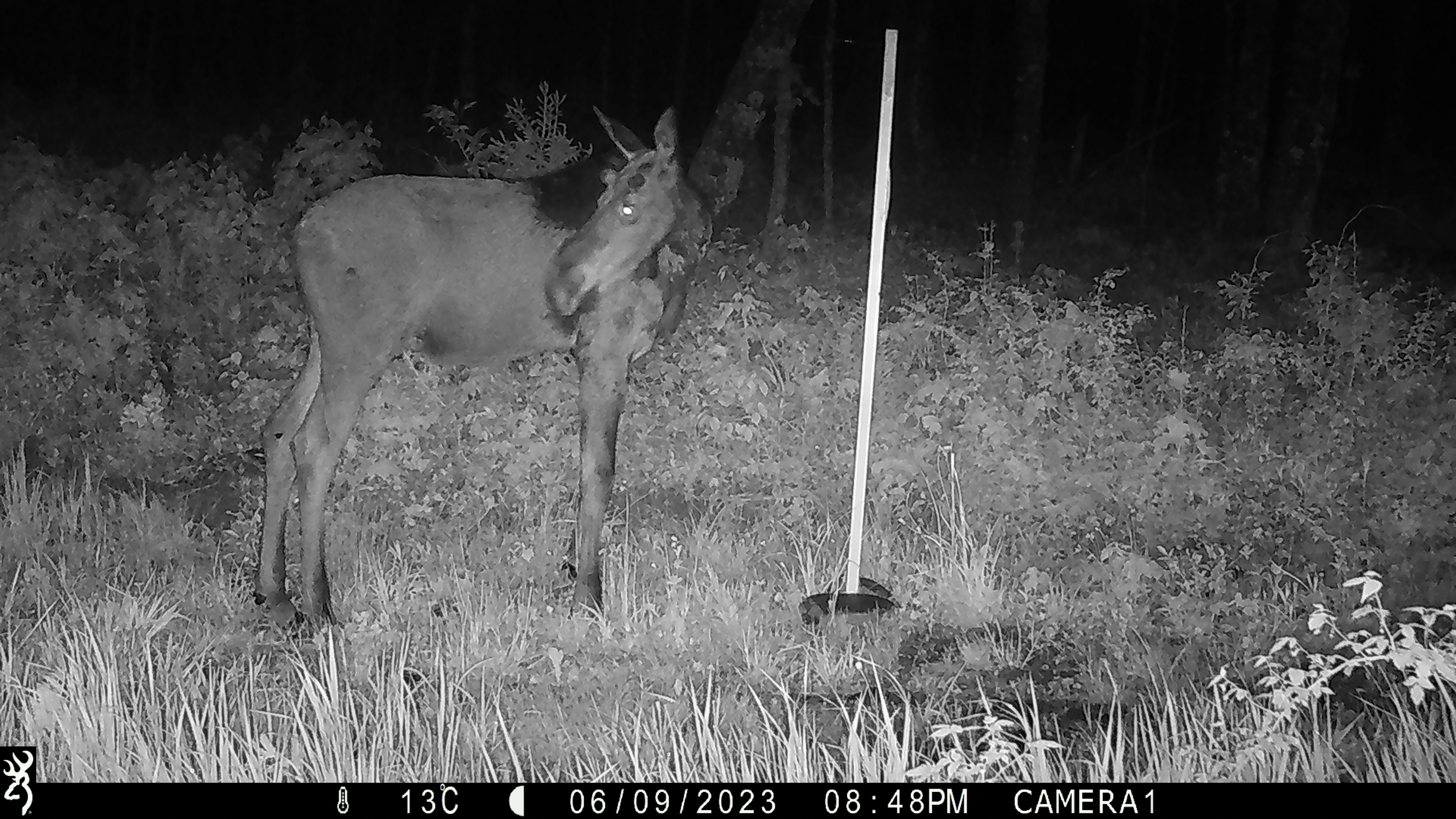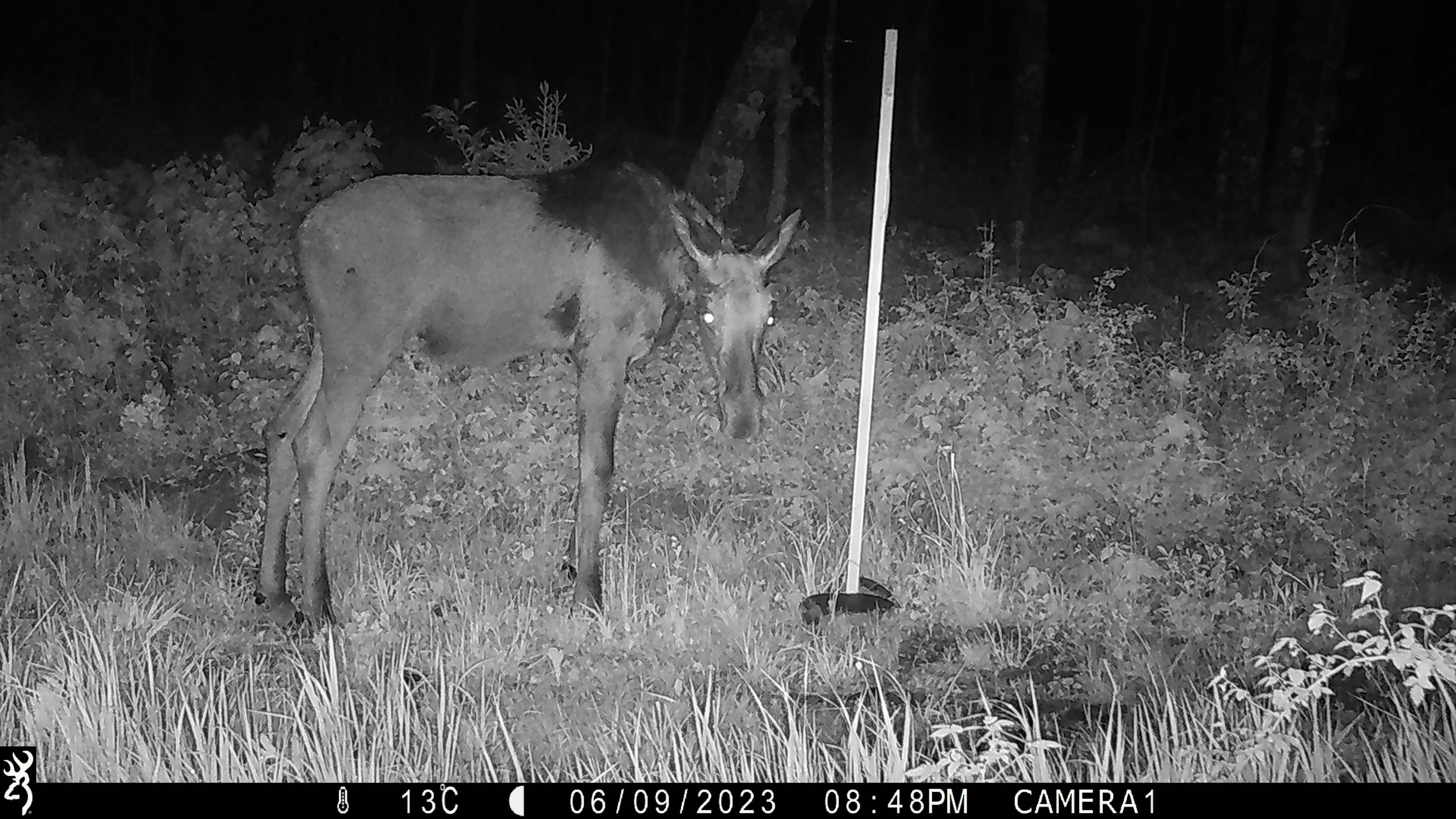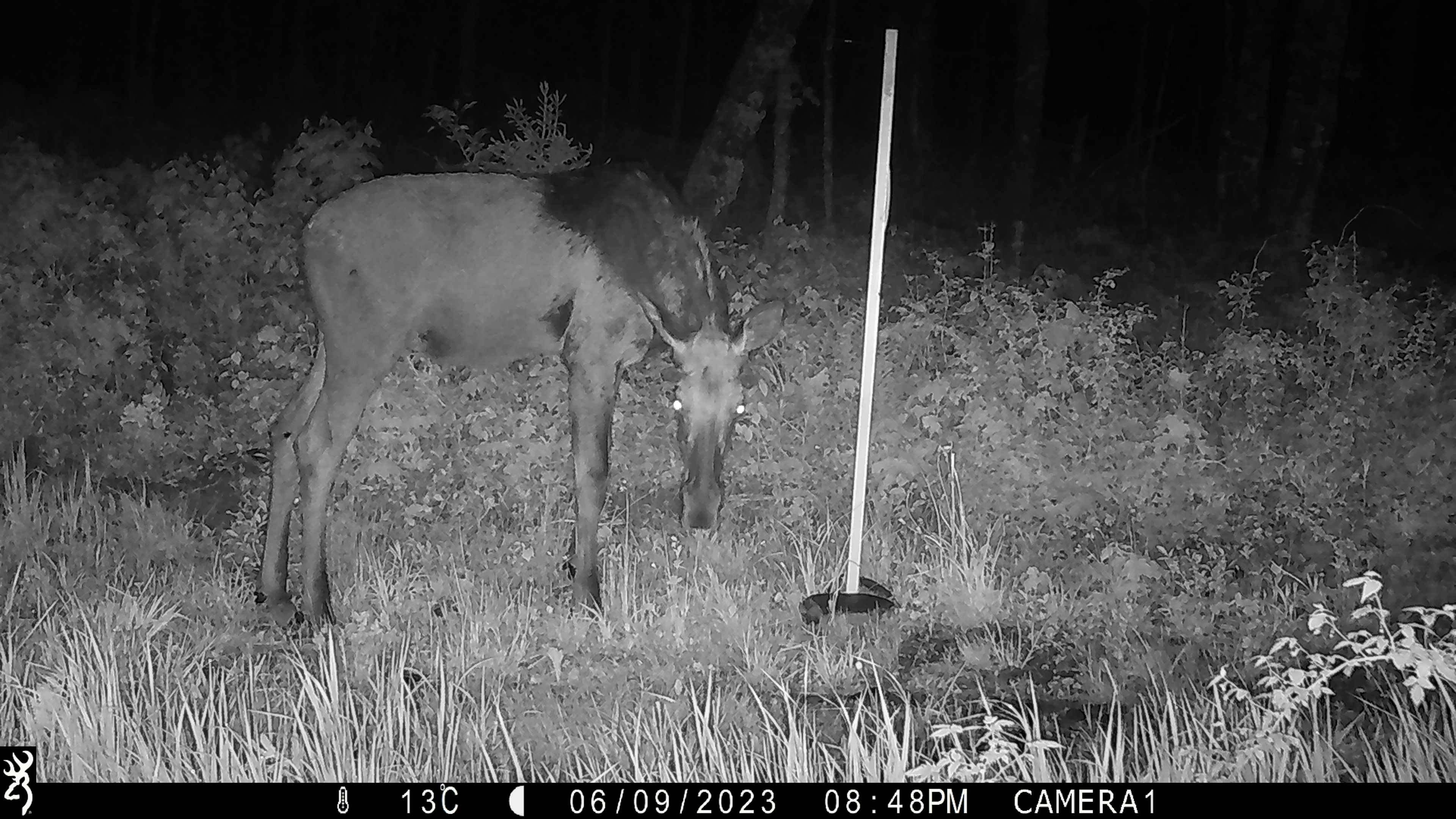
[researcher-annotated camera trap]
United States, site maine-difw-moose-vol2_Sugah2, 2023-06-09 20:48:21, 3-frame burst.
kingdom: Animalia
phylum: Chordata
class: Mammalia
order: Artiodactyla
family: Cervidae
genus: Alces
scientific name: Alces alces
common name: moose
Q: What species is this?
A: Moose (Alces alces).